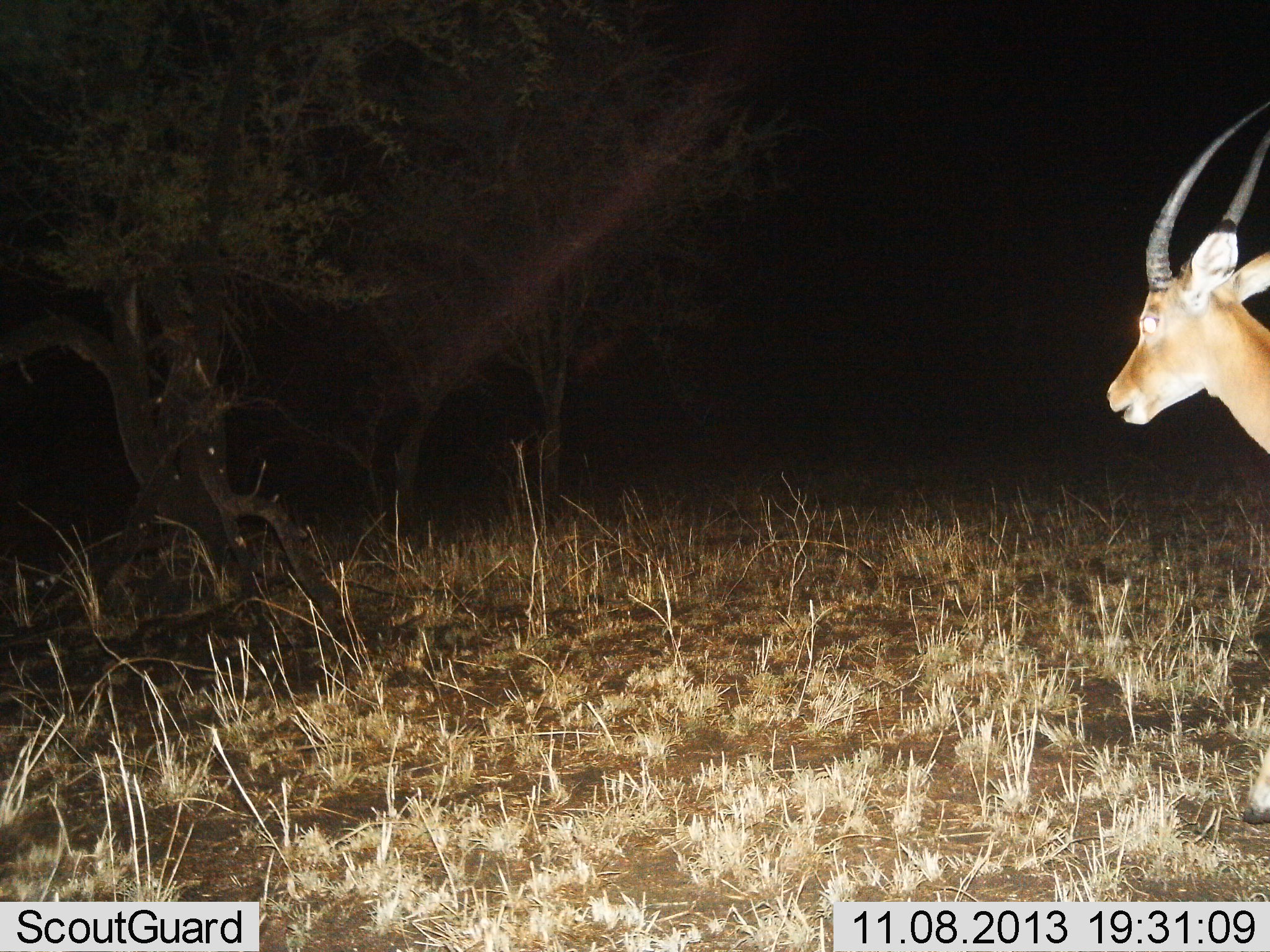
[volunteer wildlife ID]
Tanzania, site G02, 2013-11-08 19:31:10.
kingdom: Animalia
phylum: Chordata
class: Mammalia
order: Artiodactyla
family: Bovidae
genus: Aepyceros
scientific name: Aepyceros melampus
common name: impala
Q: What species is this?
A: Impala (Aepyceros melampus).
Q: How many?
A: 1.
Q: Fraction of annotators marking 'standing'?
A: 80%.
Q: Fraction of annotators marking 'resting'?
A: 0%.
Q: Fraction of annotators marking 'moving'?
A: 20%.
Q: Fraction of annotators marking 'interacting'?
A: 0%.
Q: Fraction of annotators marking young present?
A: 0%.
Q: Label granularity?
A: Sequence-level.